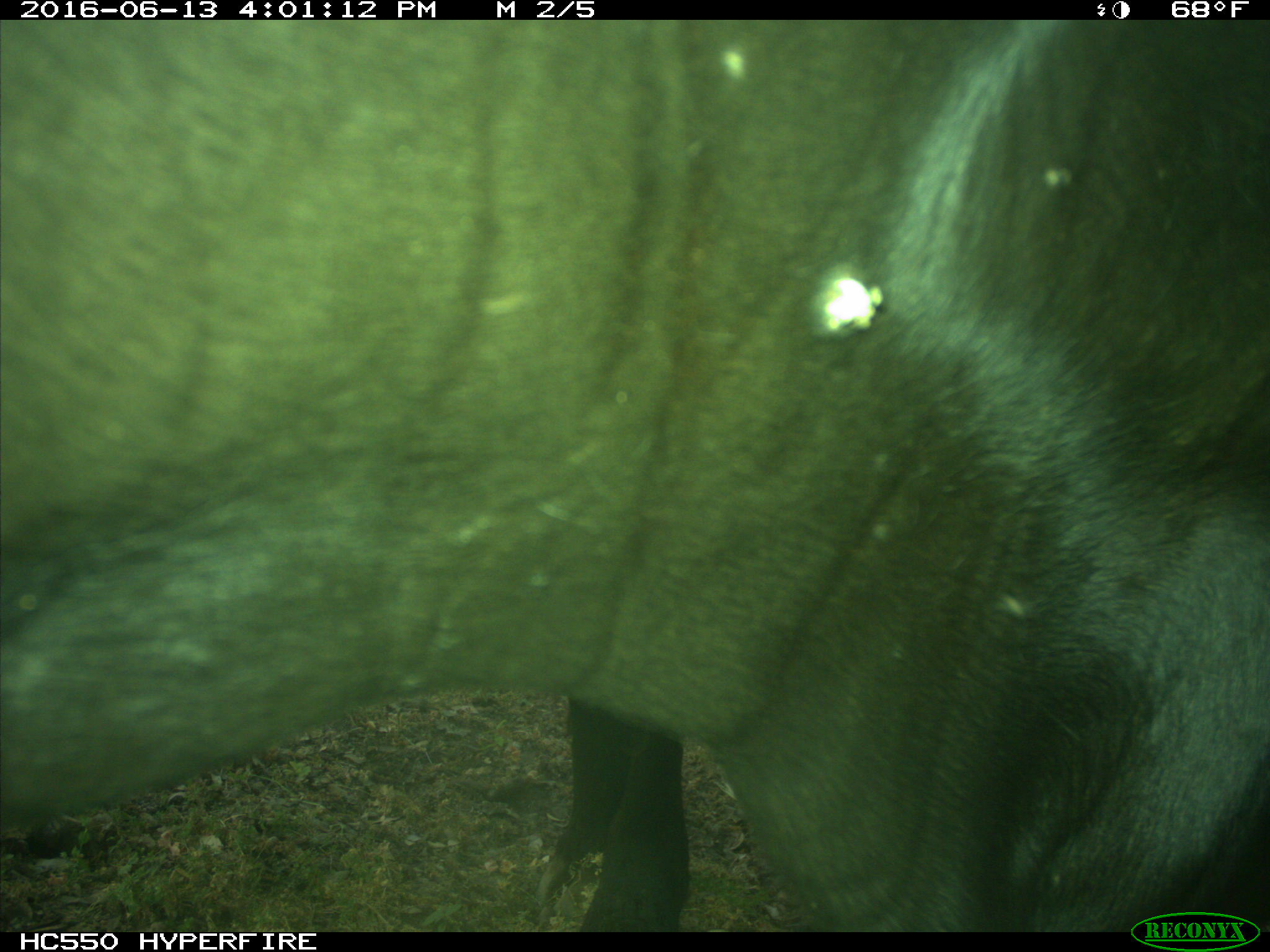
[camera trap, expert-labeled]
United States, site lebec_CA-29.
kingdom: Animalia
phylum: Chordata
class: Mammalia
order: Artiodactyla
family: Bovidae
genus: Bos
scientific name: Bos taurus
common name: domestic cow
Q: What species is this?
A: Bos taurus (domestic cow).